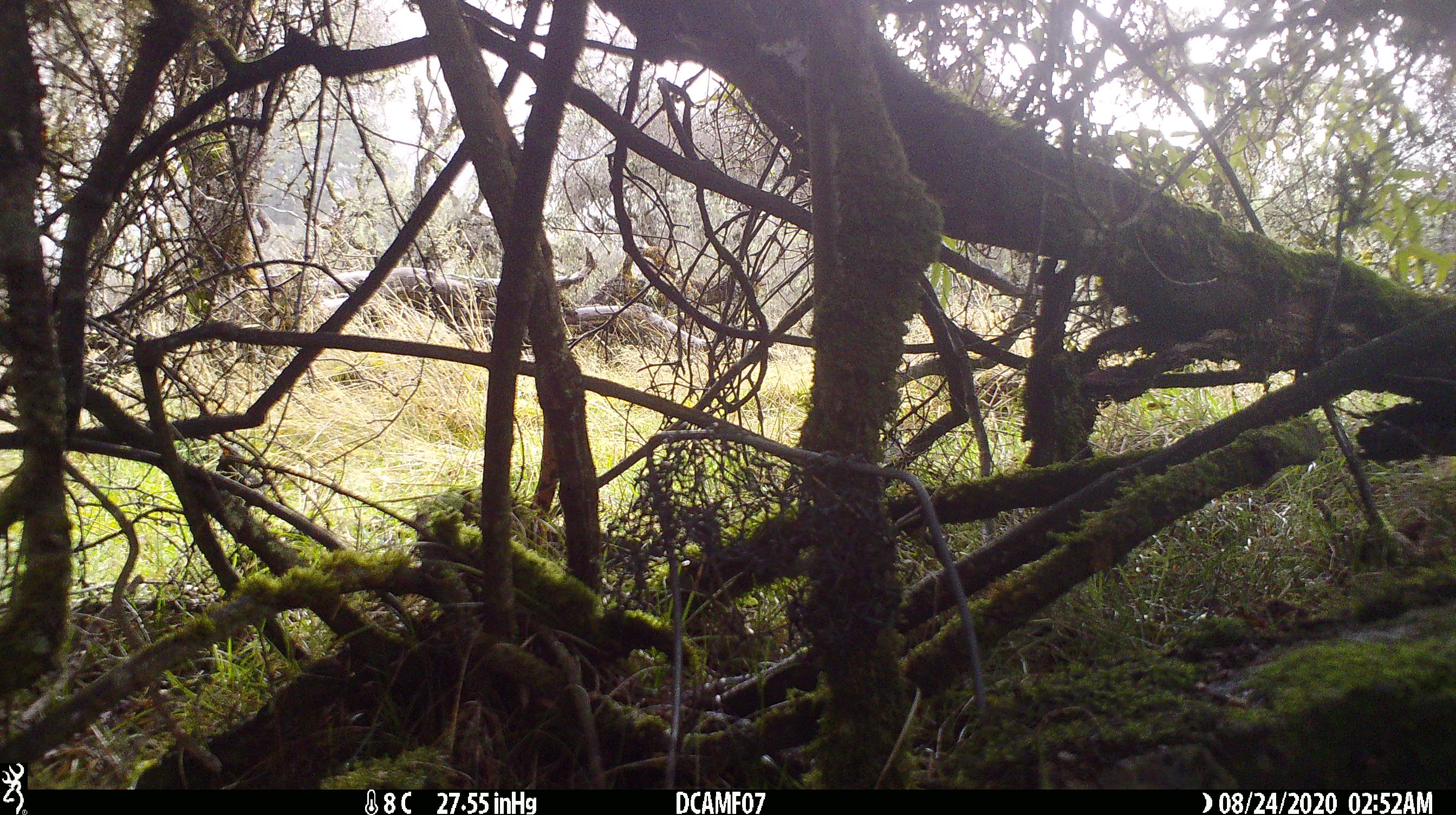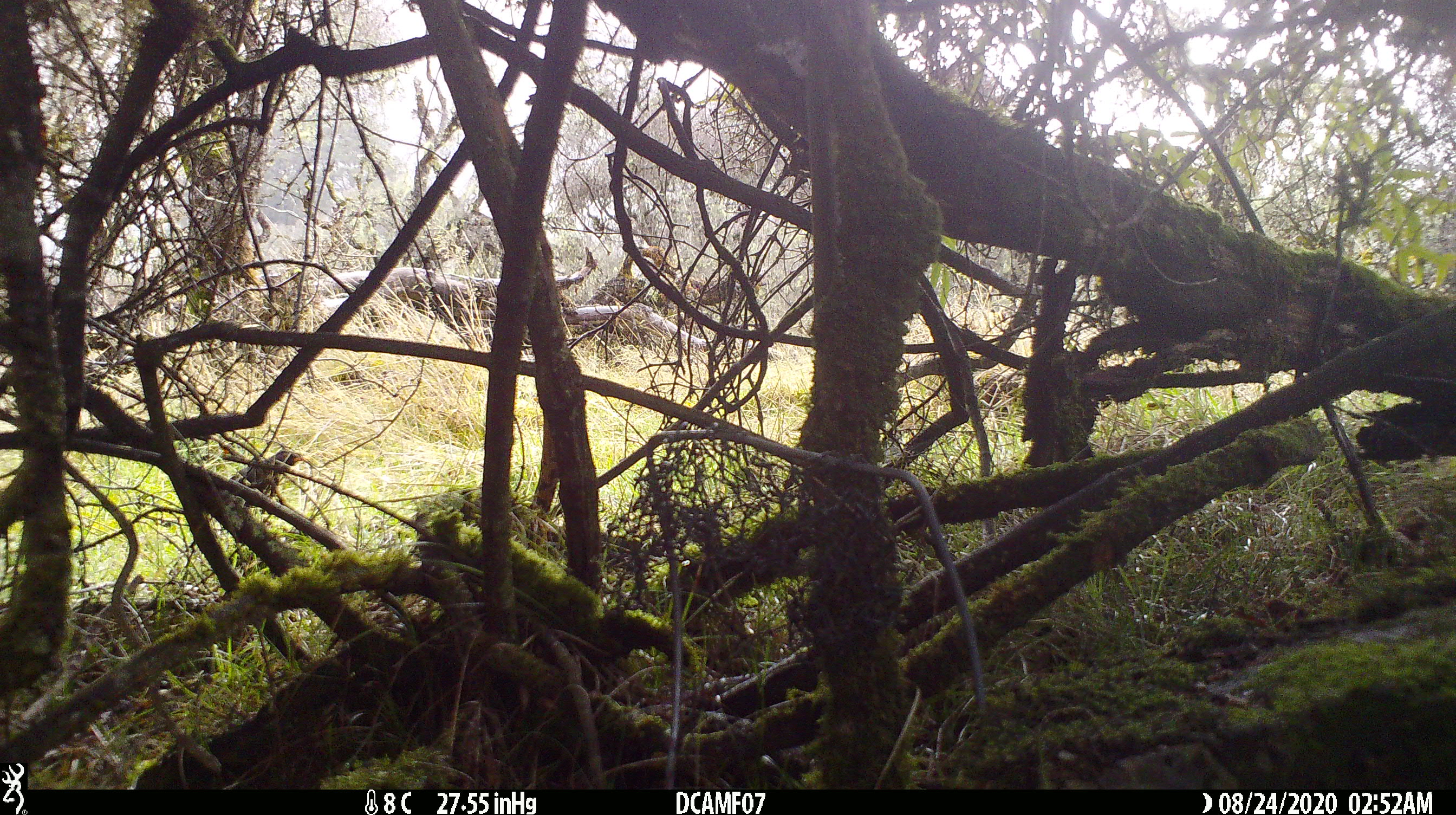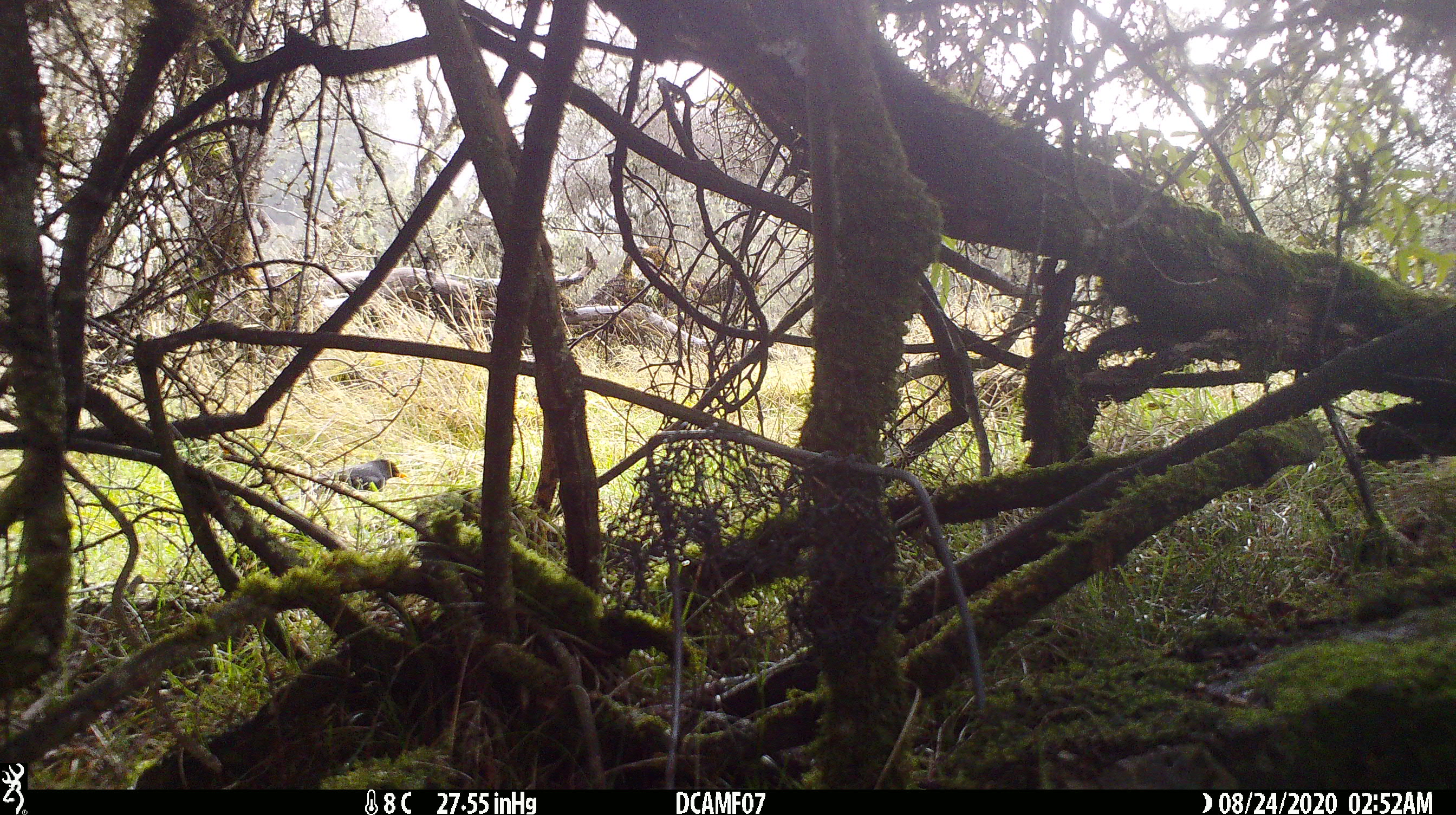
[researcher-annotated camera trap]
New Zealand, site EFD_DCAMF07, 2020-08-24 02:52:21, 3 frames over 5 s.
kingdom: Animalia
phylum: Chordata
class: Aves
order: Passeriformes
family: Turdidae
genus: Turdus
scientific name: Turdus philomelos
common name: song thrush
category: thrush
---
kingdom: Animalia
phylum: Chordata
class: Aves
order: Passeriformes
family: Turdidae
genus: Turdus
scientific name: Turdus merula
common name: eurasian blackbird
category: blackbird